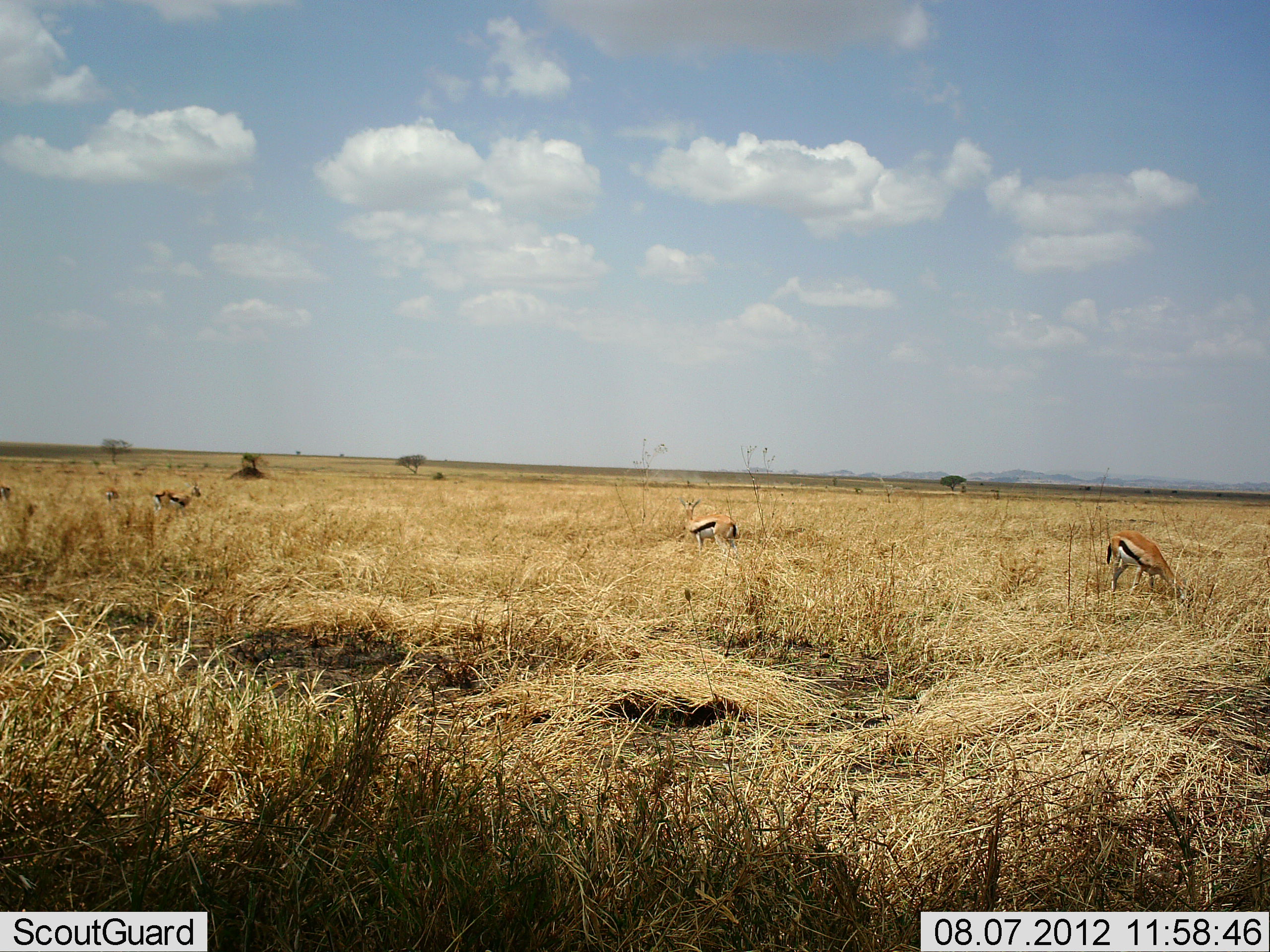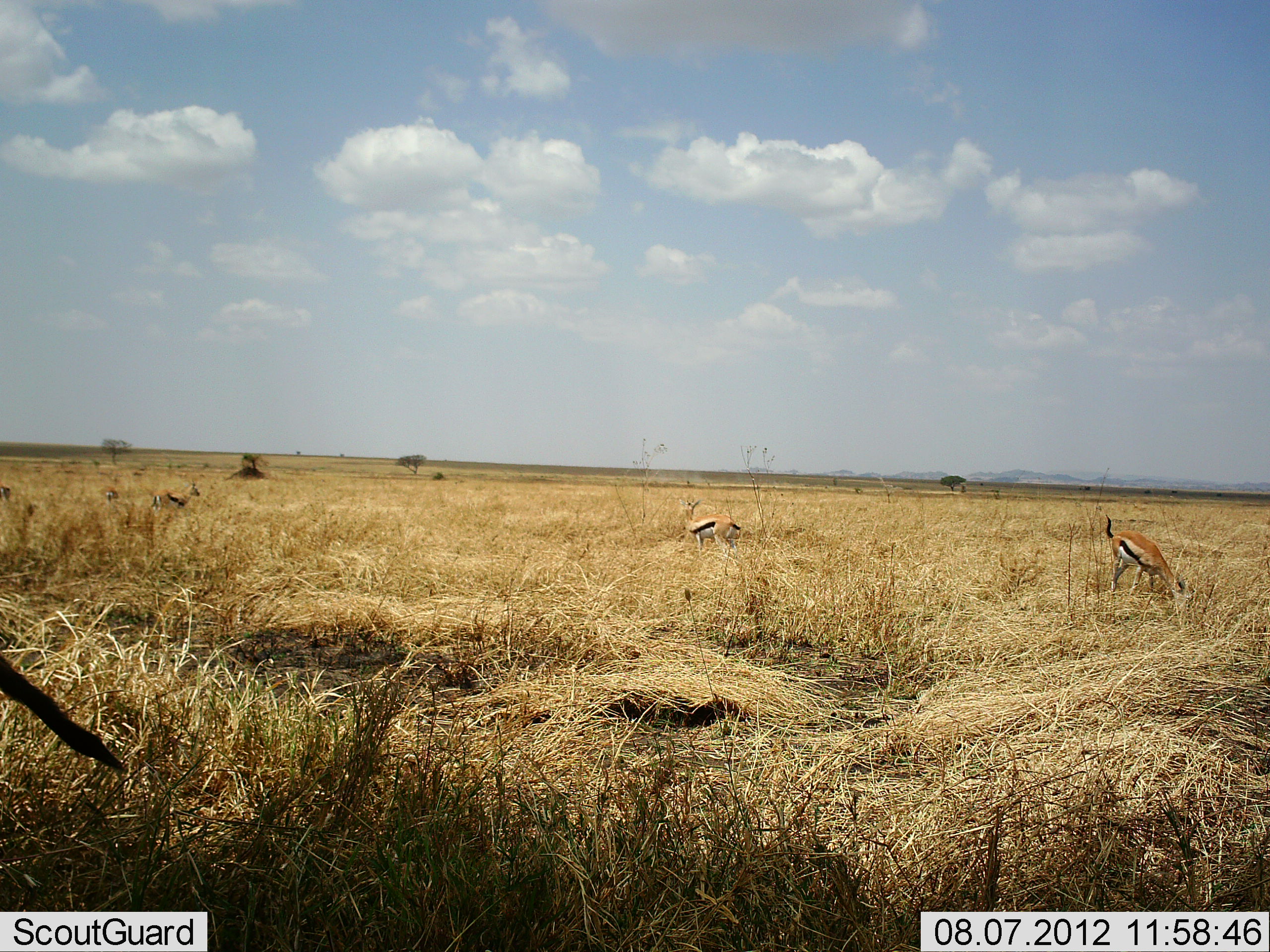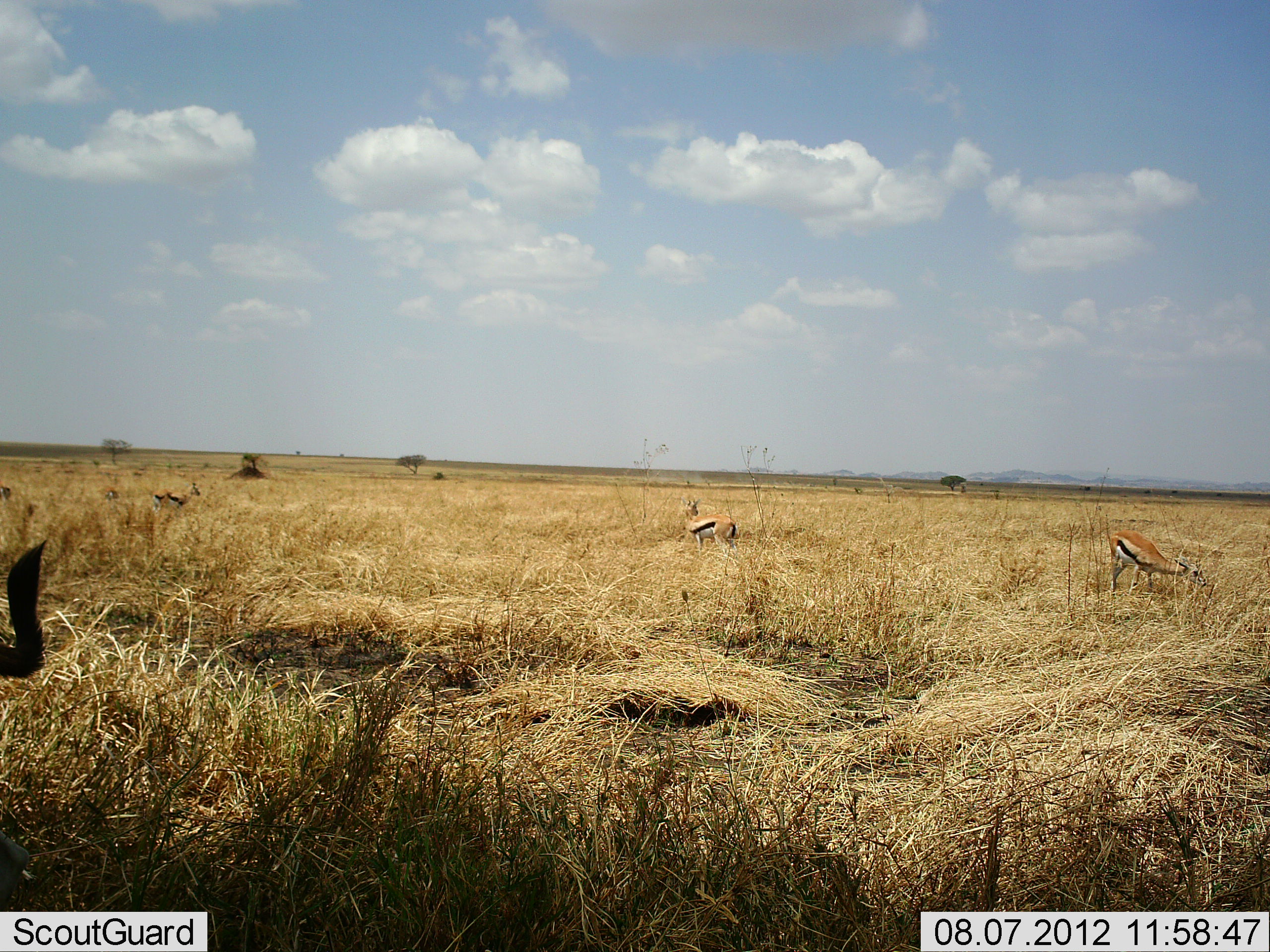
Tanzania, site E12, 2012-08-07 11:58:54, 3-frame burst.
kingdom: Animalia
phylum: Chordata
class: Mammalia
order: Artiodactyla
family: Bovidae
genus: Eudorcas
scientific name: Eudorcas thomsonii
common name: thomson's gazelle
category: gazellethomsons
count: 4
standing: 70%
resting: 0%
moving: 20%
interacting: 0%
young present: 0%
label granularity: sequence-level